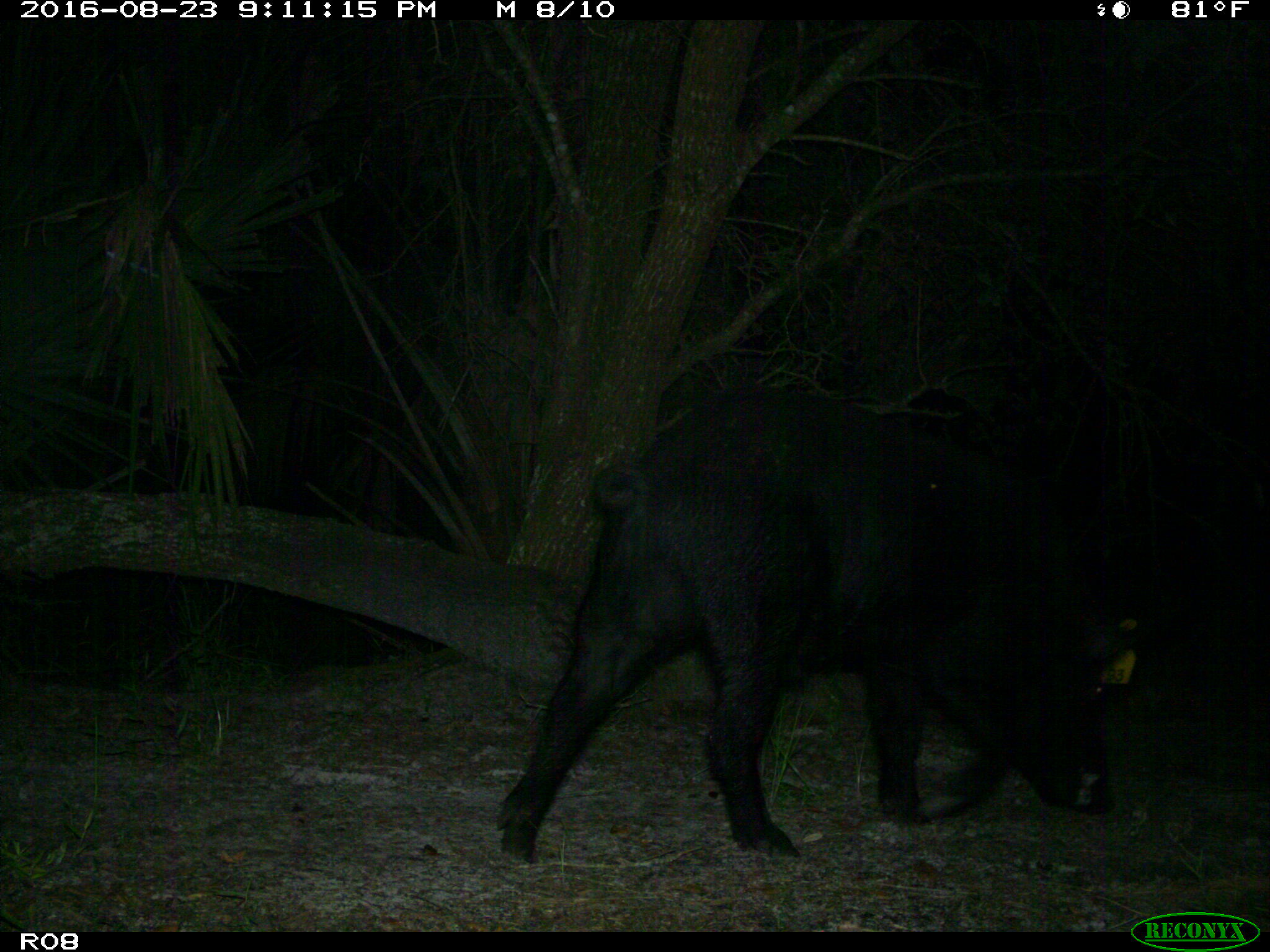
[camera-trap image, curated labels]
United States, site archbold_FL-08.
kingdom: Animalia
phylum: Chordata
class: Mammalia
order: Artiodactyla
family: Suidae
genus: Sus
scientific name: Sus scrofa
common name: wild boar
Sus scrofa (wild boar).